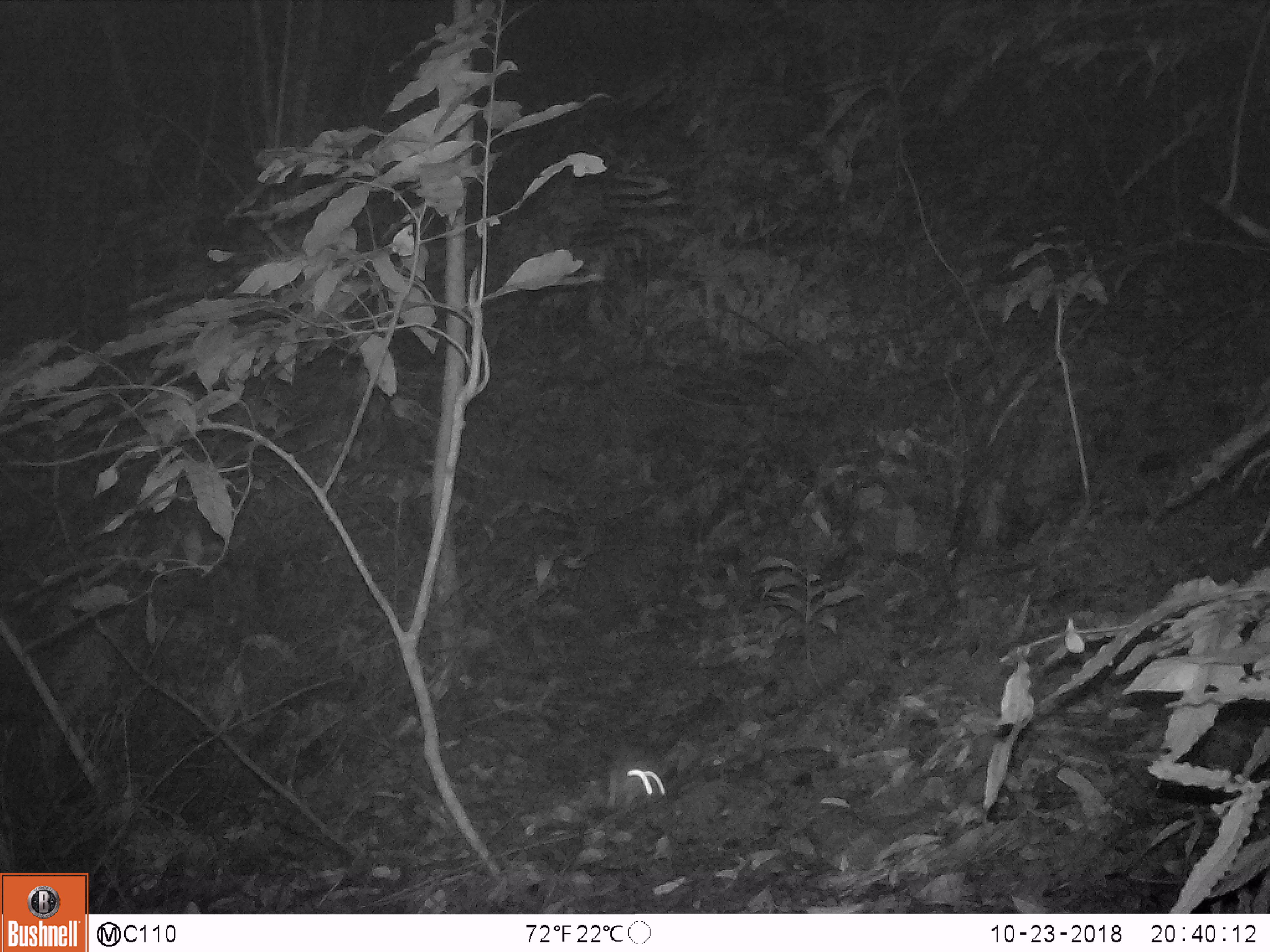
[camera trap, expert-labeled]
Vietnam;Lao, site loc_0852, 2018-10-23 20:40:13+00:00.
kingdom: Animalia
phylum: Chordata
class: Mammalia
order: Rodentia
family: Muridae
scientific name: Muridae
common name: old-world mice and rats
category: unidentified murid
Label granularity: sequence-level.